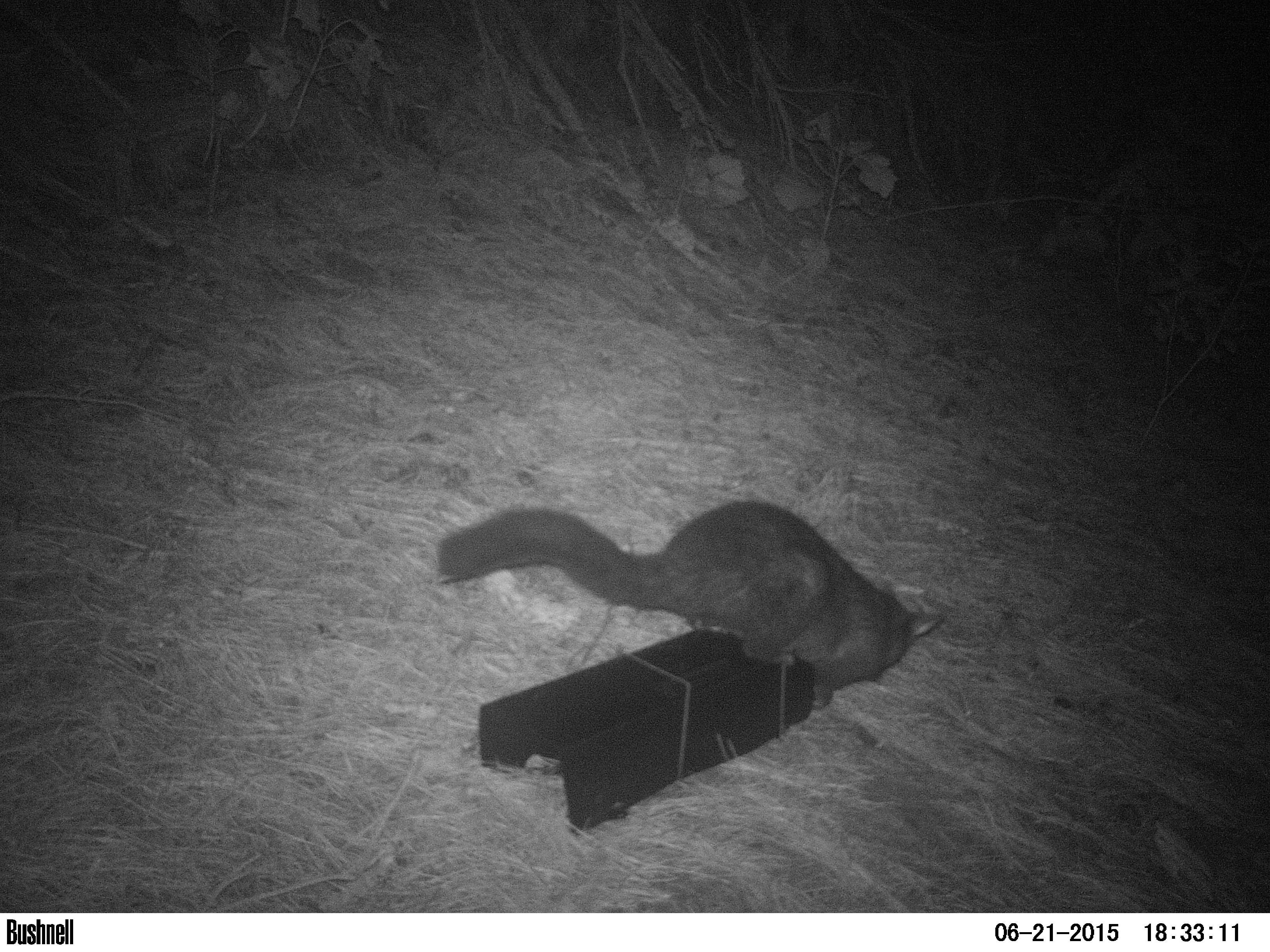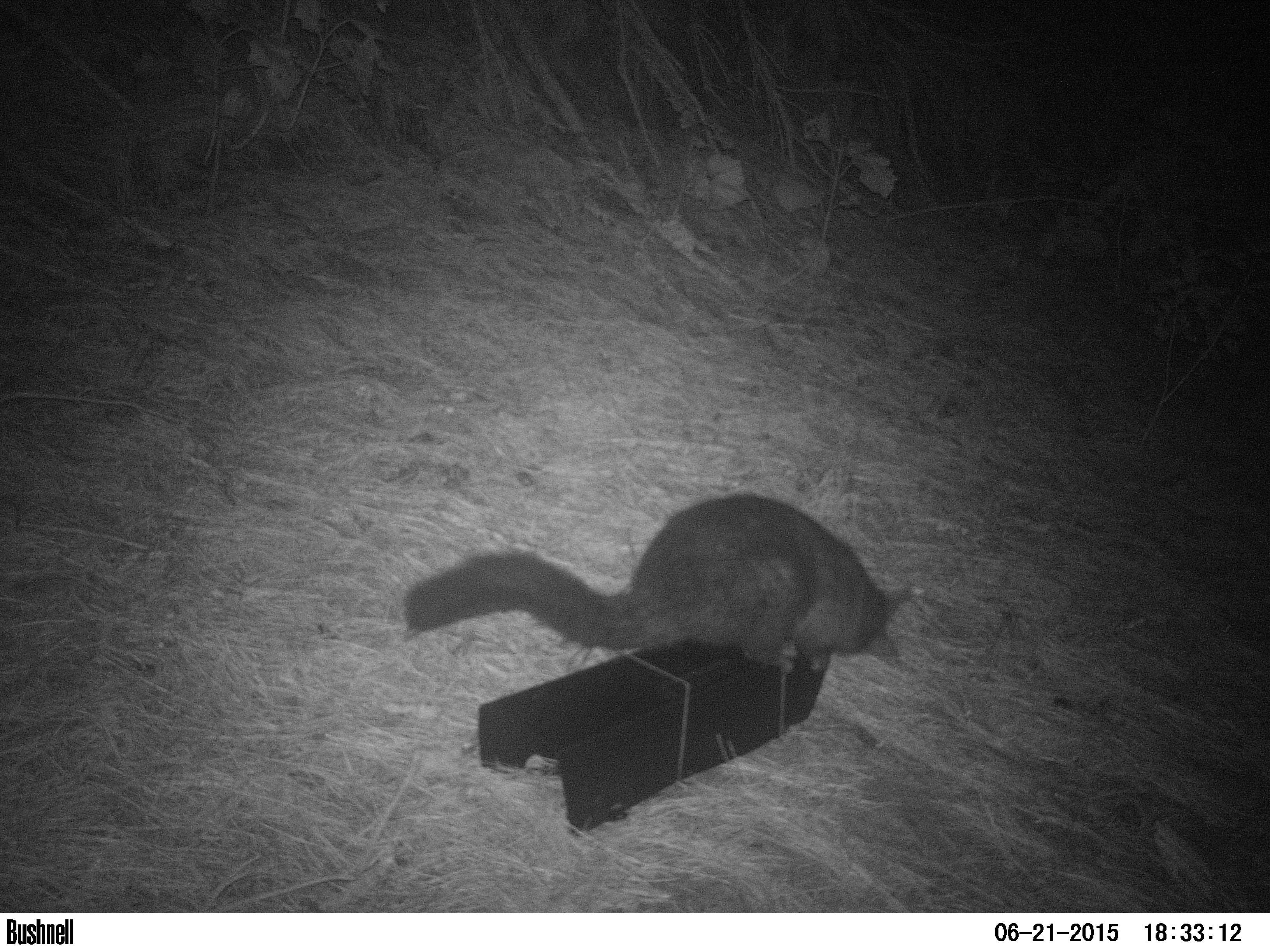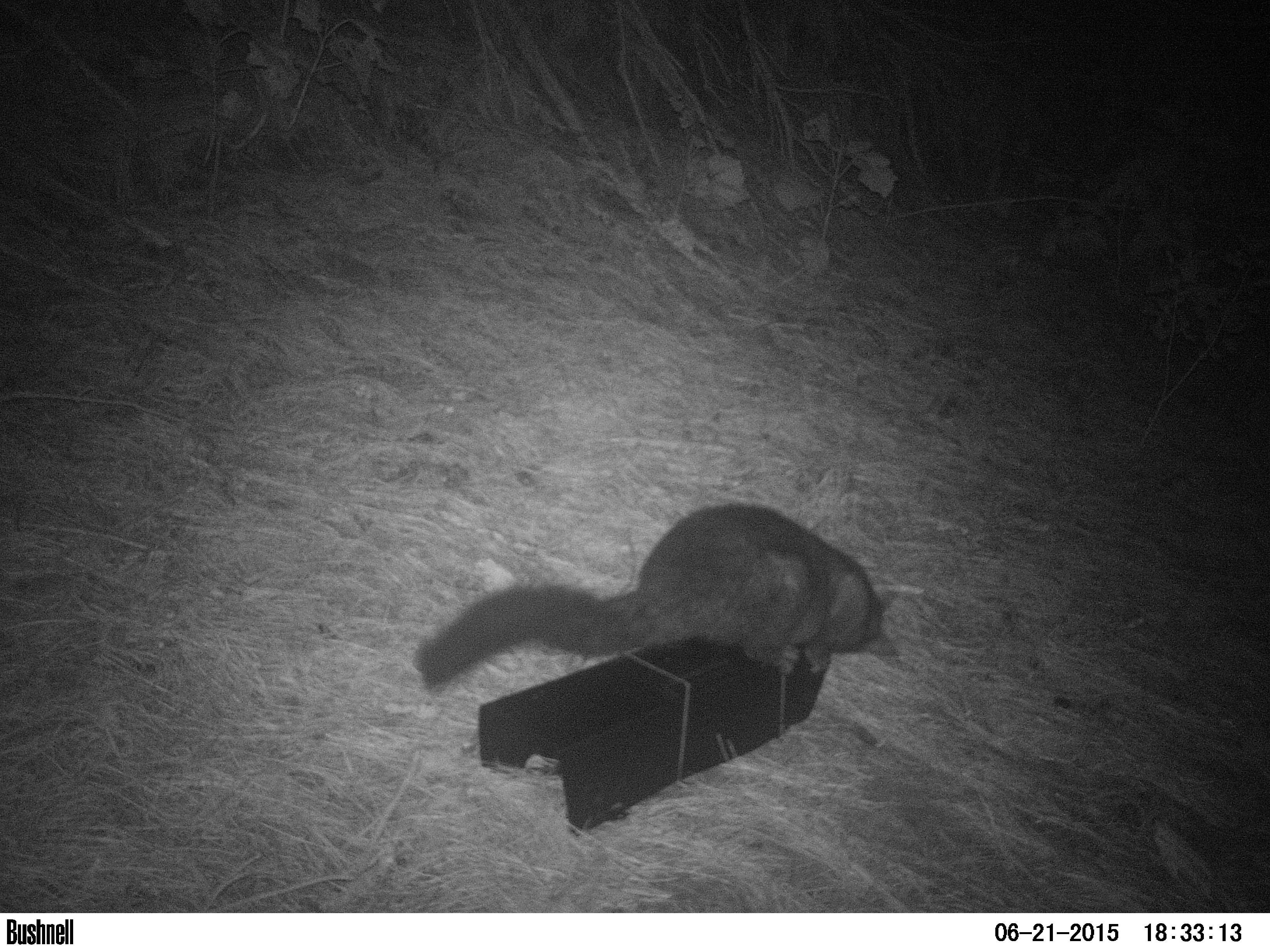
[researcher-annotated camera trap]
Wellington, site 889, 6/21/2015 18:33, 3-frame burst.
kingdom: Animalia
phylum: Chordata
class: Mammalia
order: Didelphimorphia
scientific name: Didelphimorphia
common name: possum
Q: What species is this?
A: Possum (Didelphimorphia).